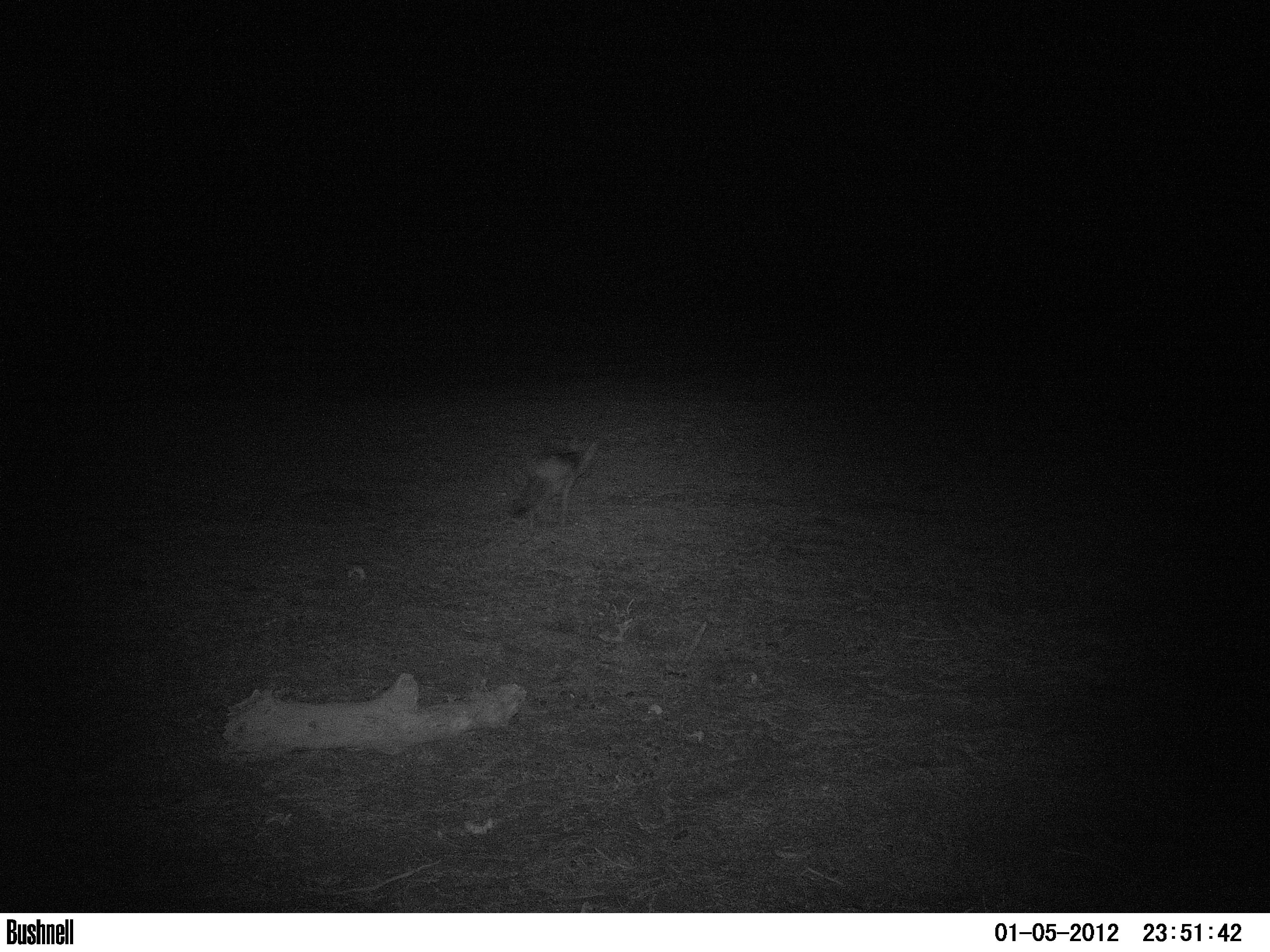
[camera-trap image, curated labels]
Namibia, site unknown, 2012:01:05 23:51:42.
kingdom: Animalia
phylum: Chordata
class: Mammalia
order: Carnivora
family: Canidae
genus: Lupulella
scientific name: Lupulella mesomelas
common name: black-backed jackal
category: canis mesomelas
Canis mesomelas (black-backed jackal) (Lupulella mesomelas).